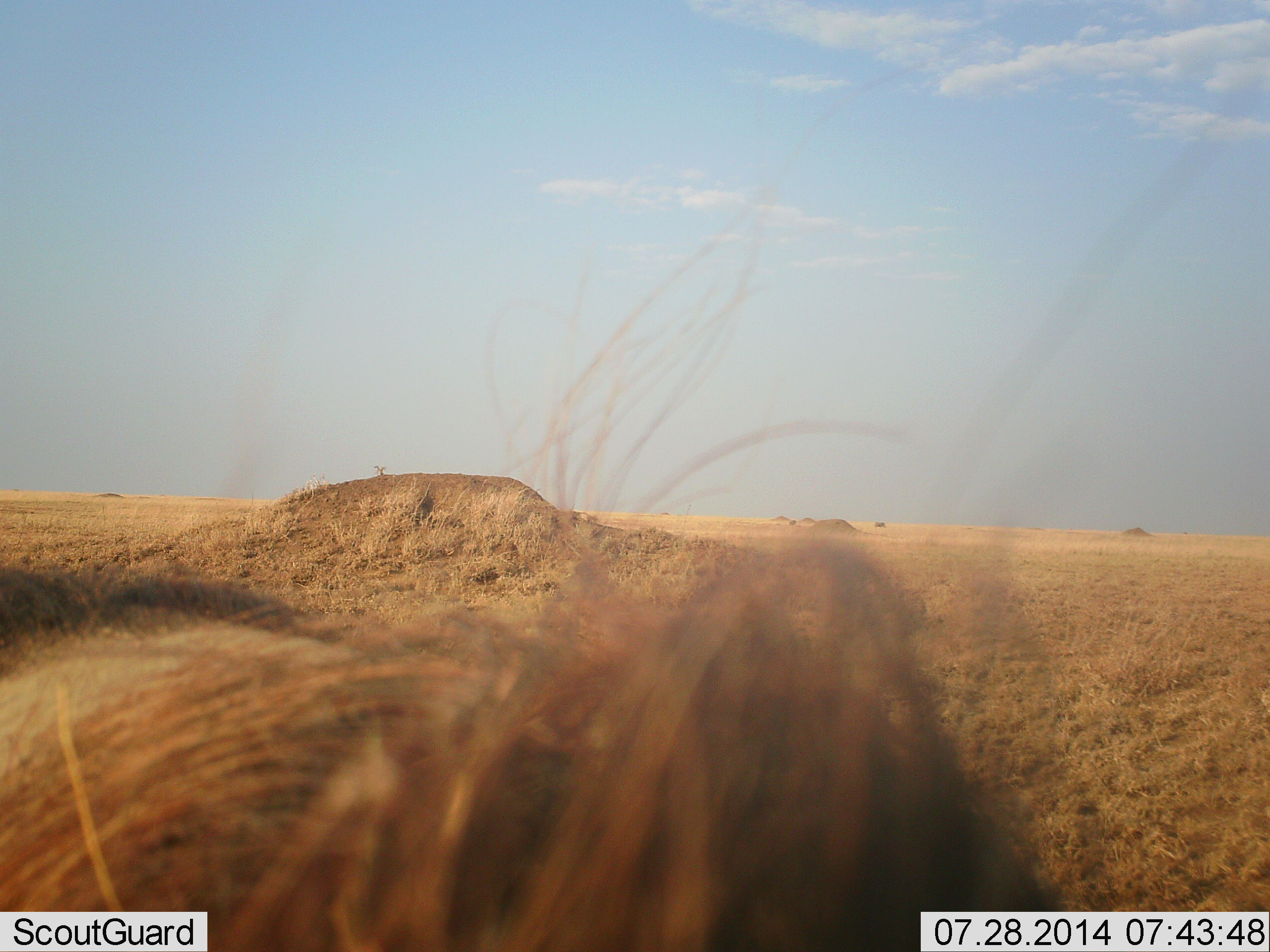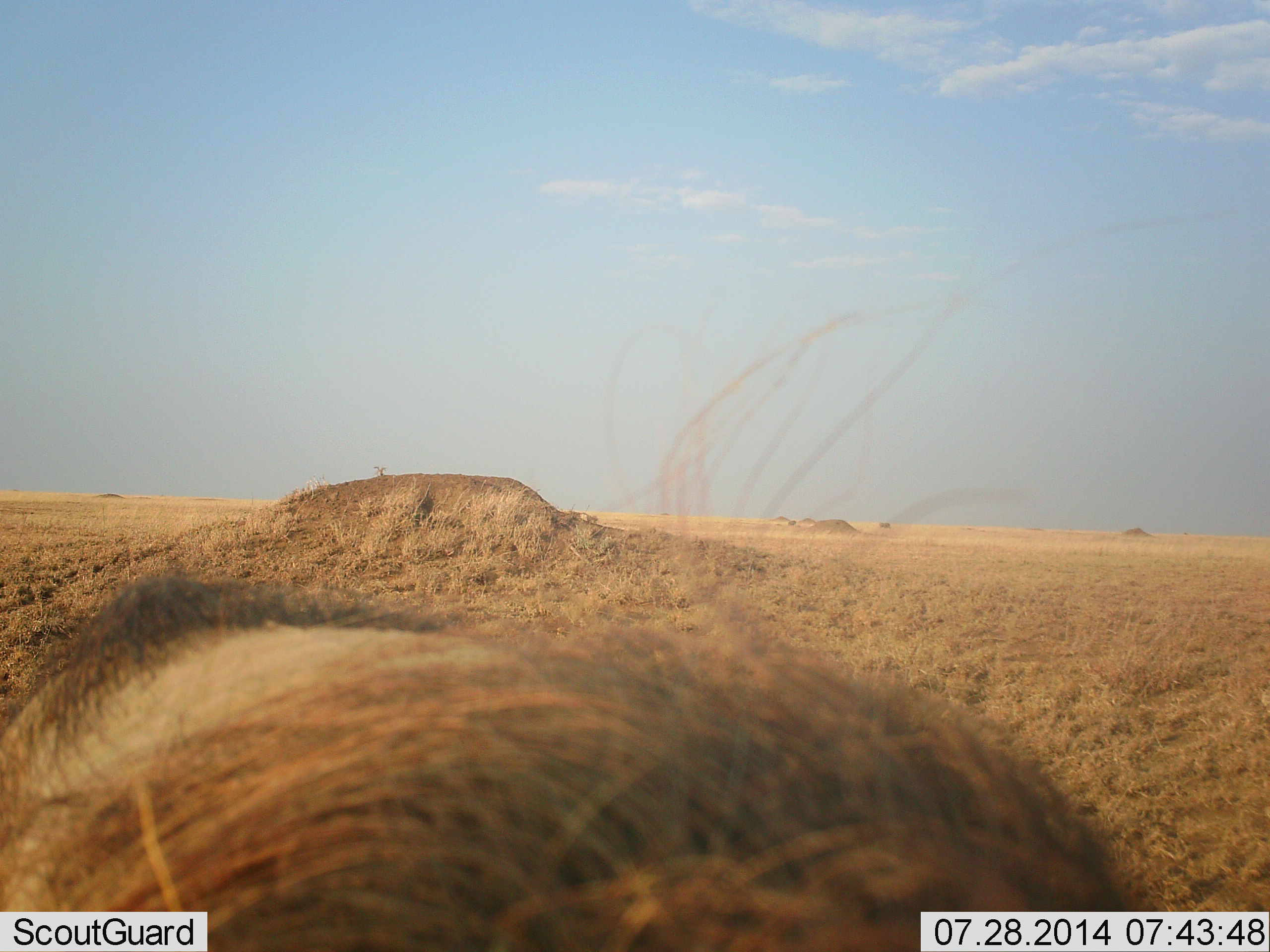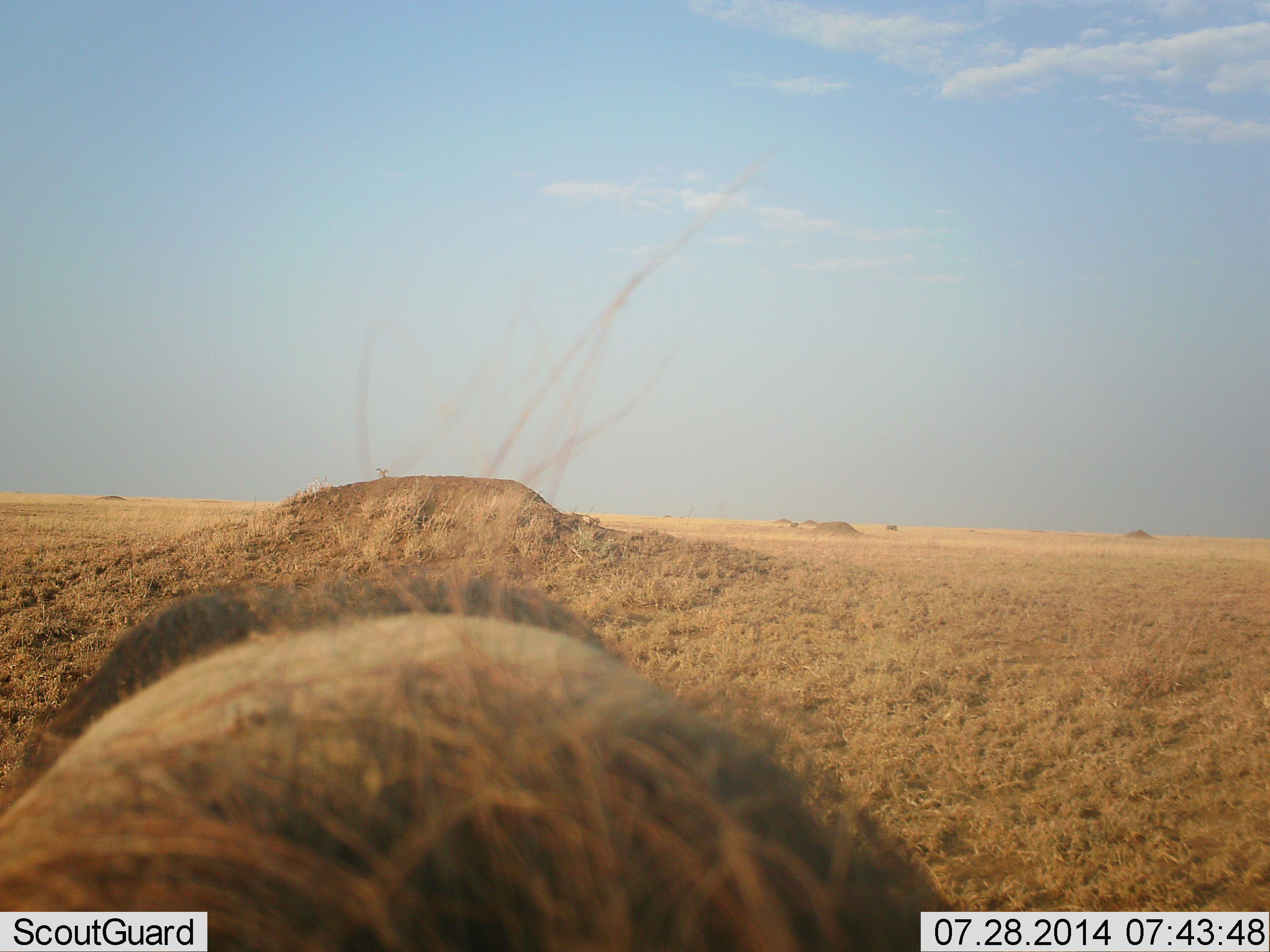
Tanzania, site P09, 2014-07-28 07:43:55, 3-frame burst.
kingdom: Animalia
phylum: Chordata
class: Mammalia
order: Artiodactyla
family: Suidae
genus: Phacochoerus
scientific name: Phacochoerus africanus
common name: warthog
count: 1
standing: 64%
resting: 0%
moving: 18%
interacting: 9%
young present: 0%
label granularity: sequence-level